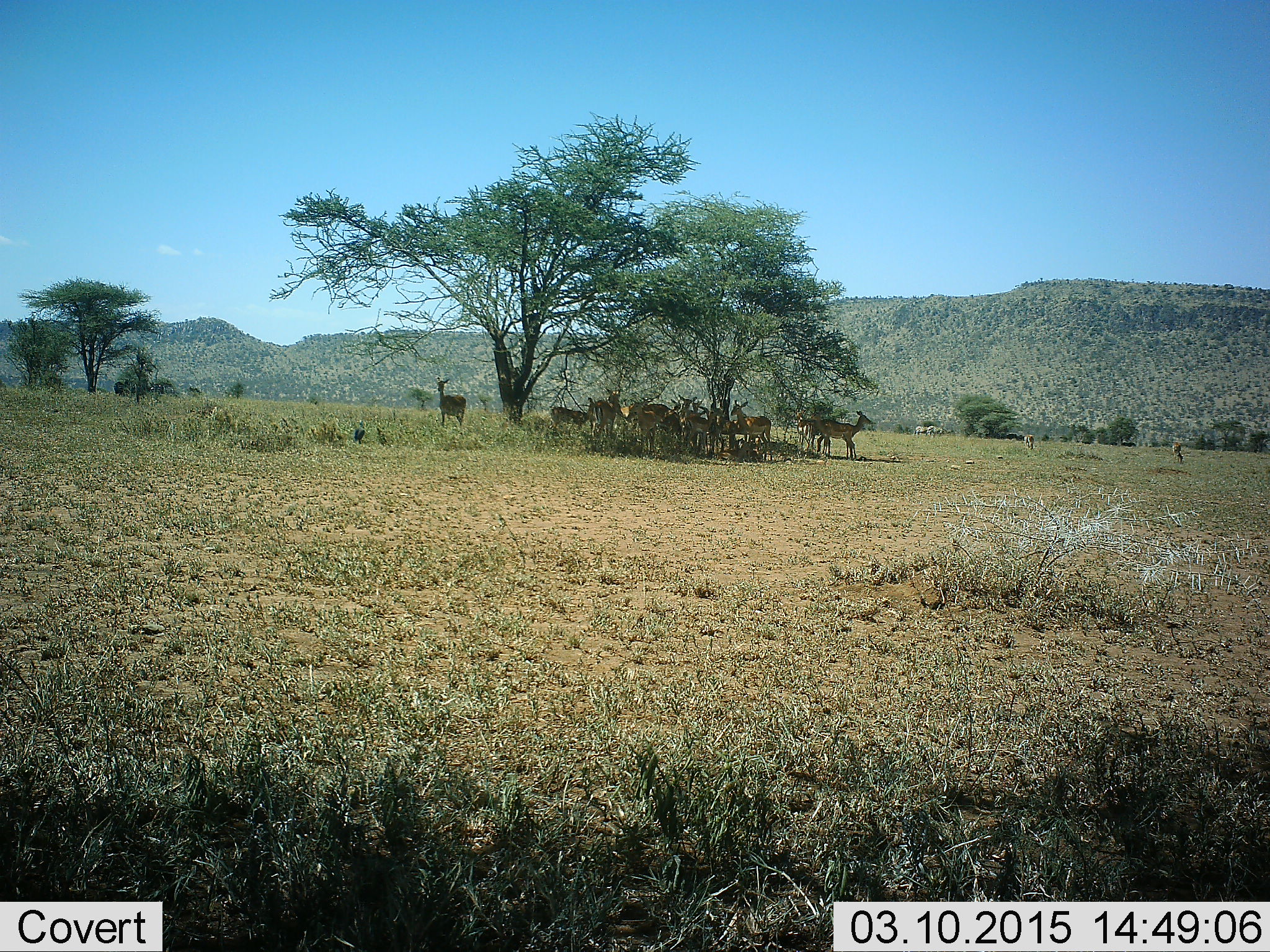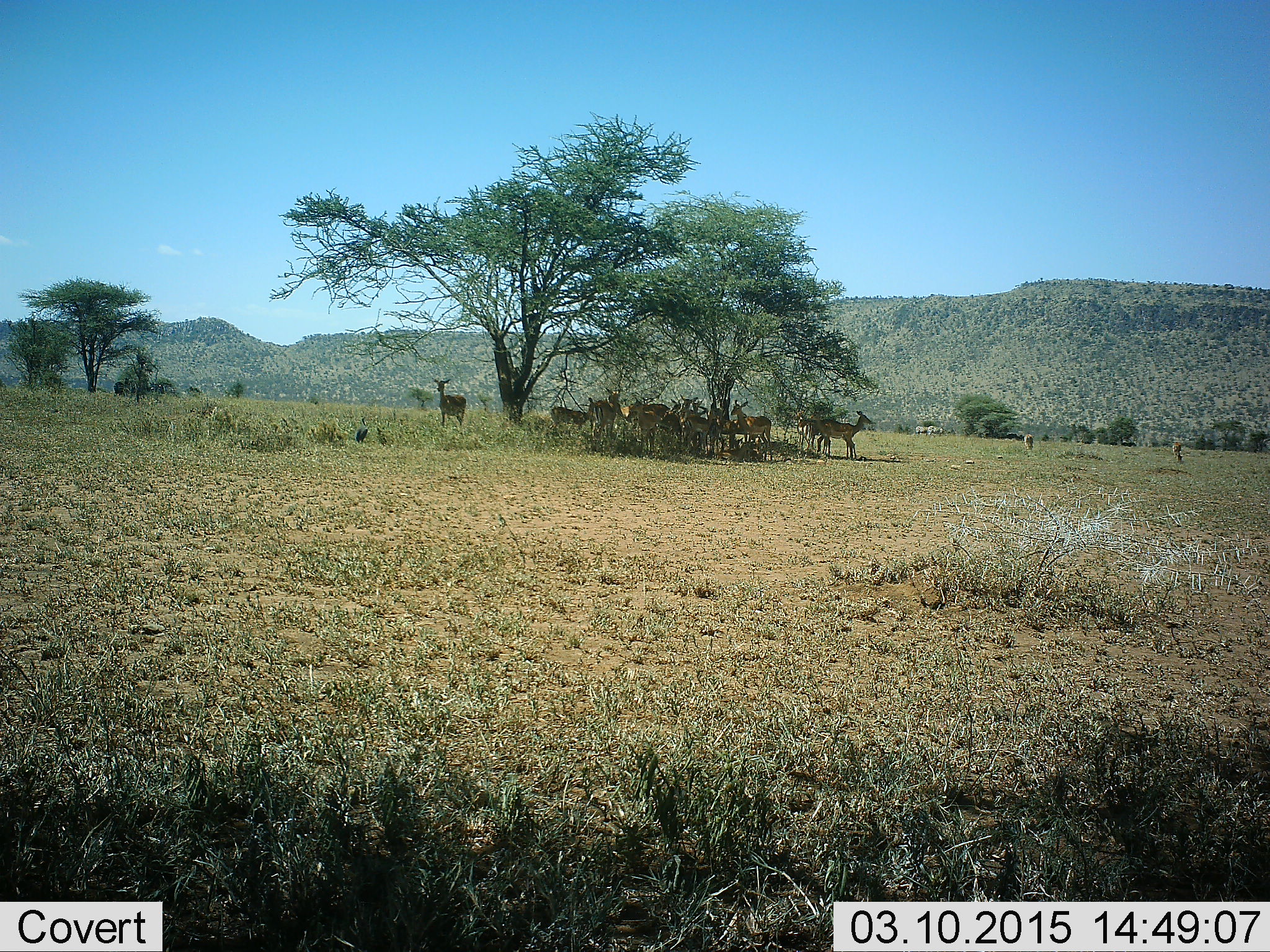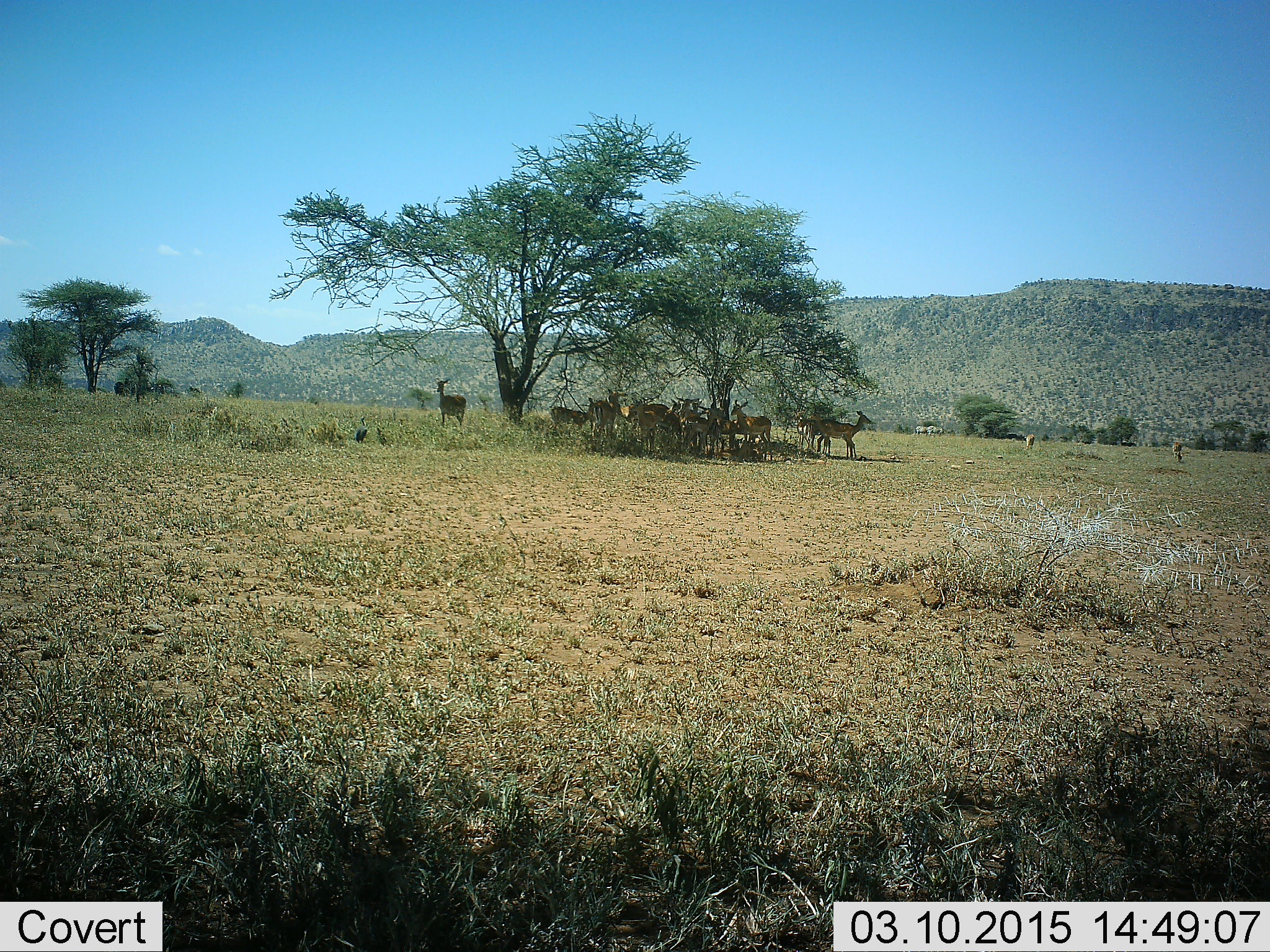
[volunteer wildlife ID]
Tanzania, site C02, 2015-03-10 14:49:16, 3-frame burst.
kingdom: Animalia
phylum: Chordata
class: Mammalia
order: Artiodactyla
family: Bovidae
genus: Aepyceros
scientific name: Aepyceros melampus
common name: impala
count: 11-50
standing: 91%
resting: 36%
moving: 0%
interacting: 0%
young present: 0%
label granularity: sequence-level